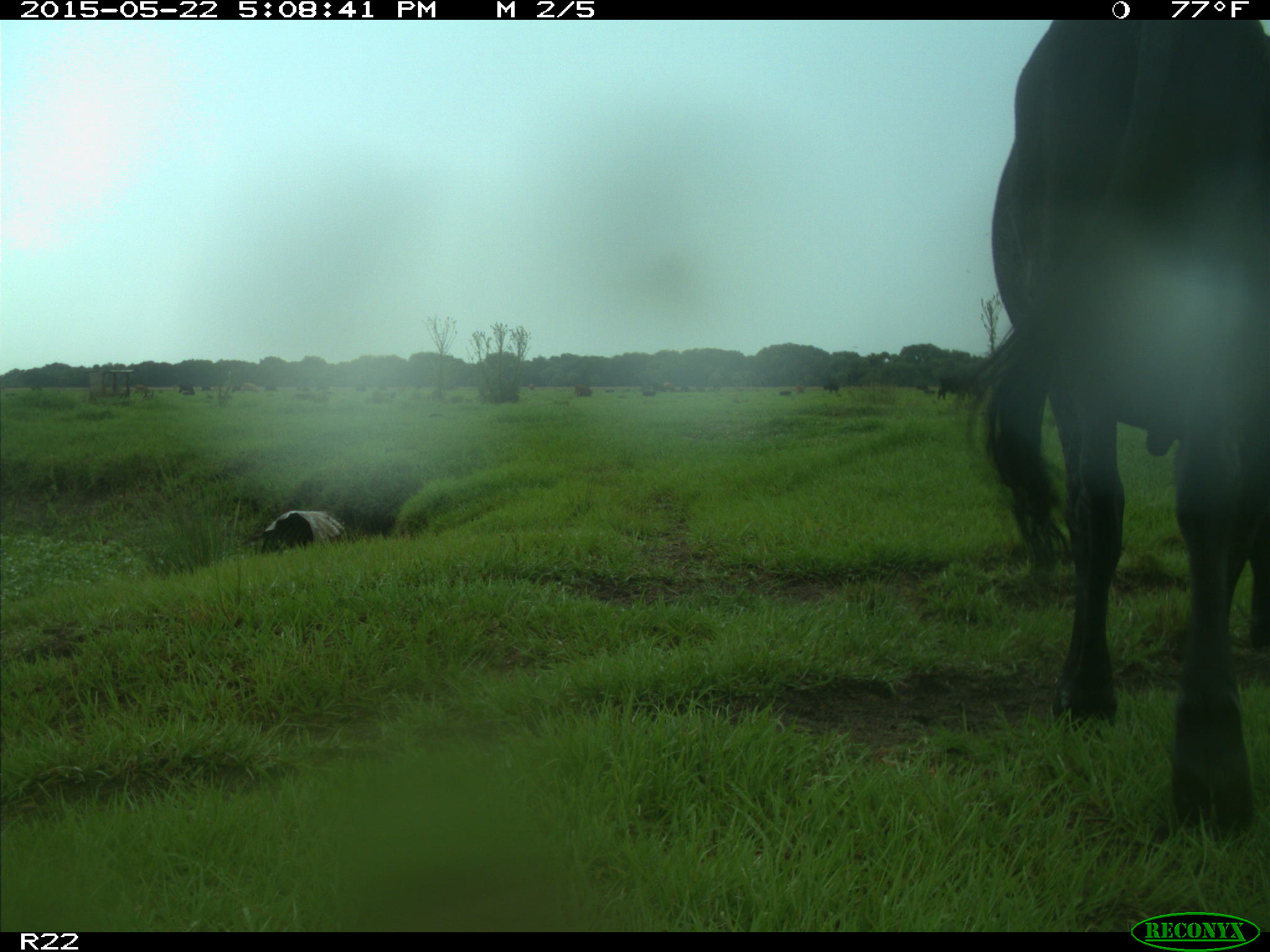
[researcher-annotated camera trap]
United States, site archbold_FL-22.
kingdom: Animalia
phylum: Chordata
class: Mammalia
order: Artiodactyla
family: Bovidae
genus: Bos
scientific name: Bos taurus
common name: domestic cow